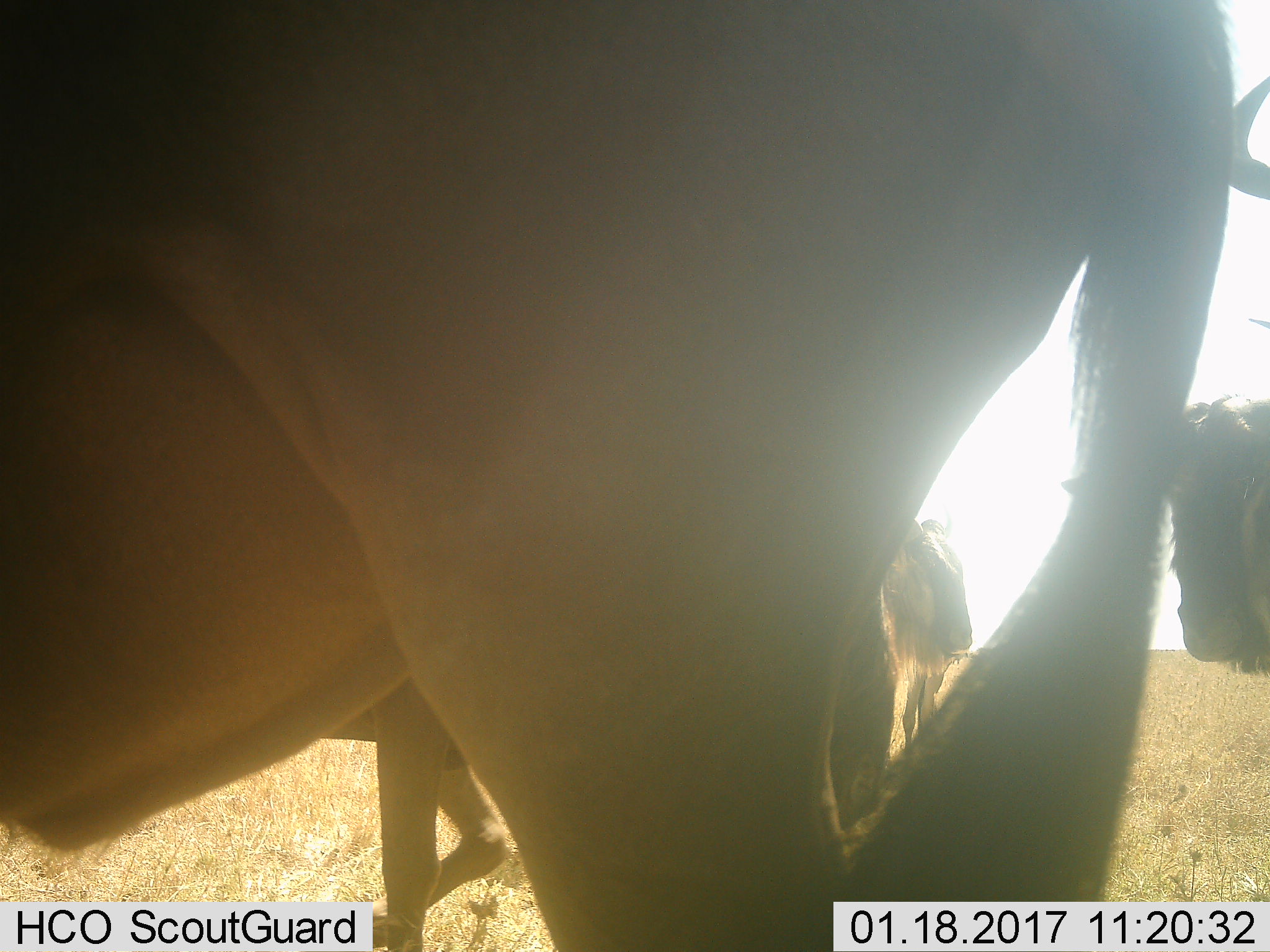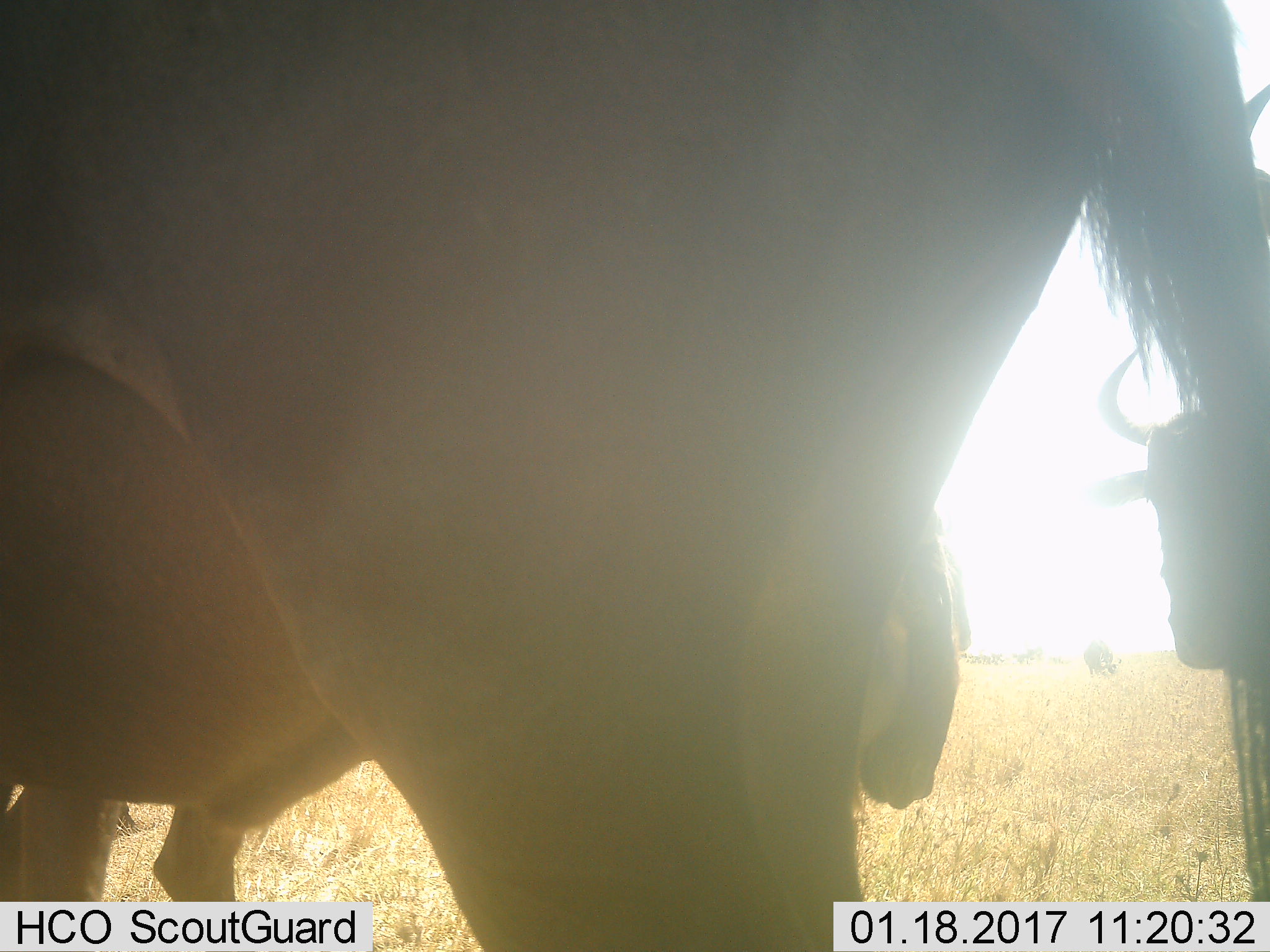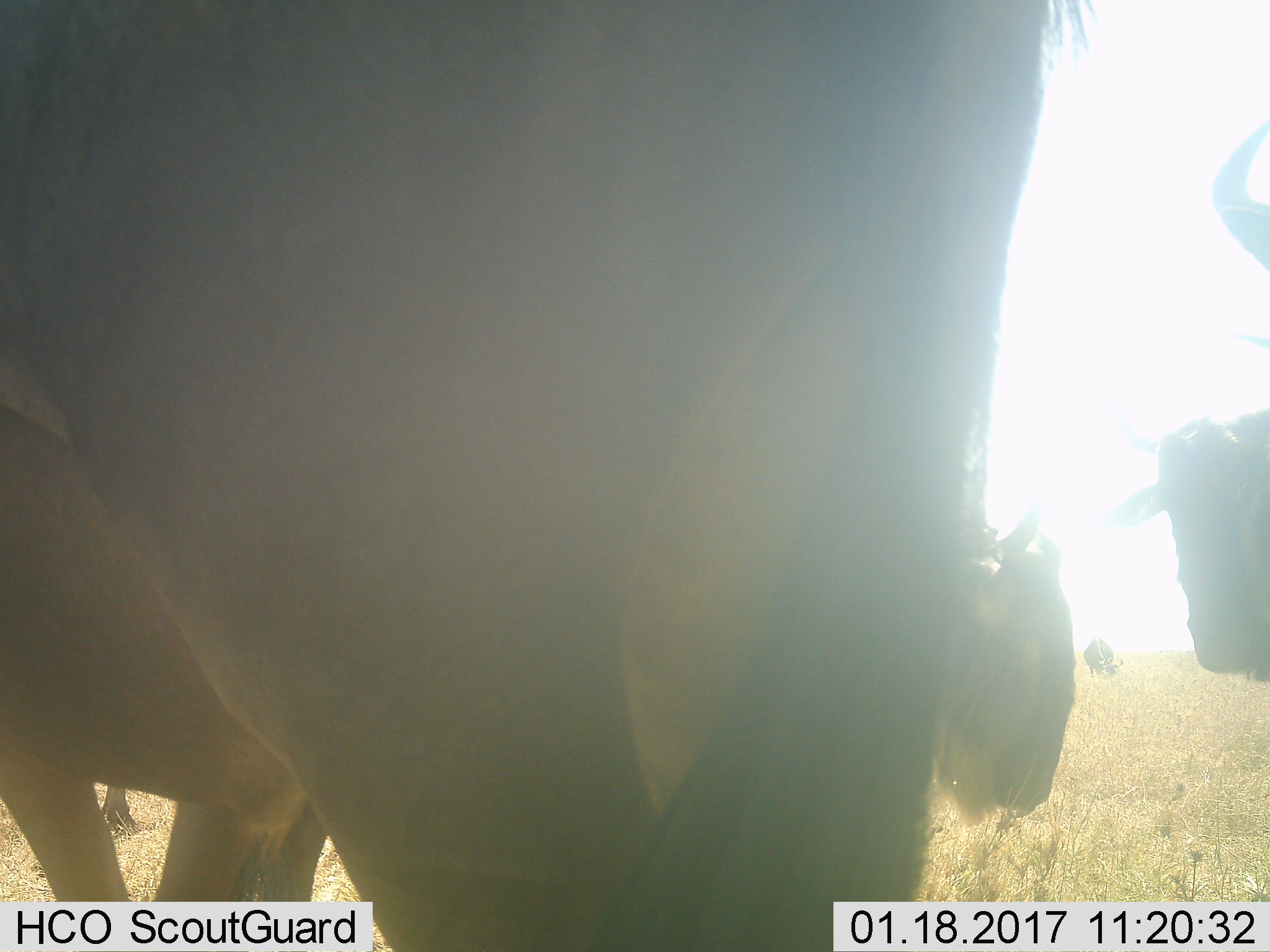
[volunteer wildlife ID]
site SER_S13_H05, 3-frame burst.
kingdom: Animalia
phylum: Chordata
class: Mammalia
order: Artiodactyla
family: Bovidae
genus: Connochaetes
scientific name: Connochaetes taurinus taurinus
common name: blue wildebeest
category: wildebeestblue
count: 4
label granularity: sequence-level